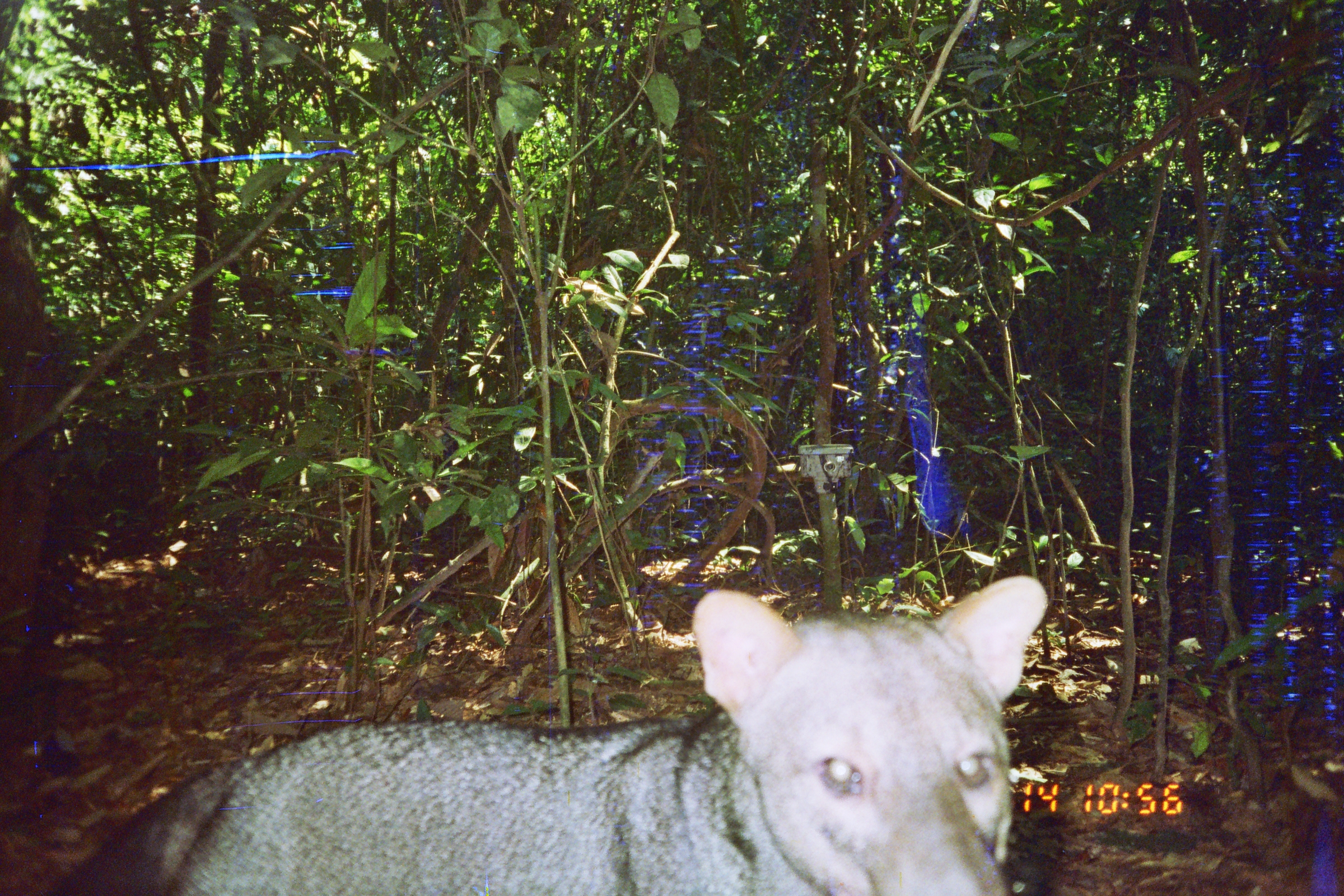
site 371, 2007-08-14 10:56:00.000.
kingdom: Animalia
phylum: Chordata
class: Mammalia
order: Carnivora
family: Canidae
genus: Atelocynus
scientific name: Atelocynus microtis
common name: short-eared dog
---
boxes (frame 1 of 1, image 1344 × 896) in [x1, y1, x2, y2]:
atelocynus microtis: [53, 569, 1049, 896]